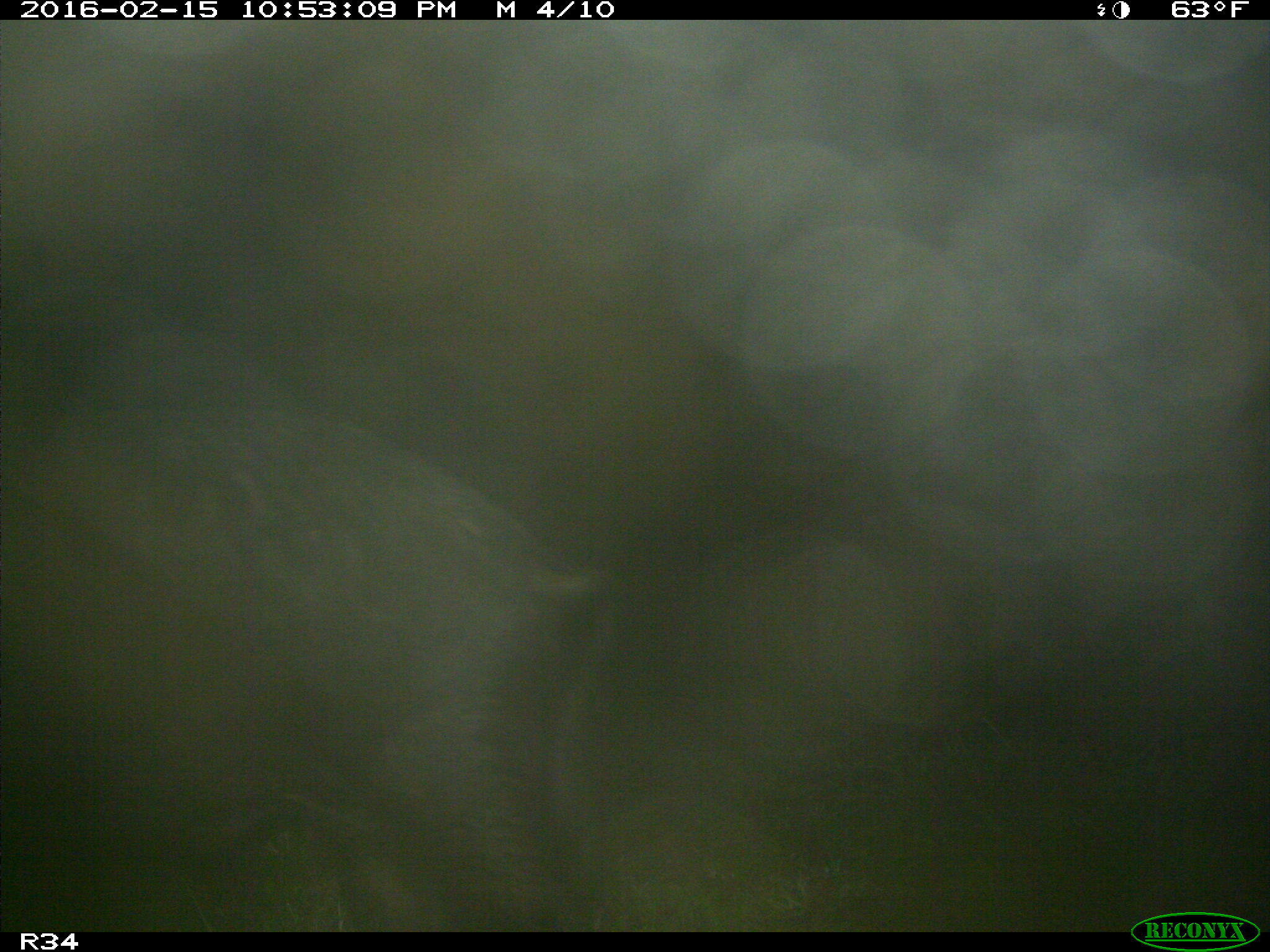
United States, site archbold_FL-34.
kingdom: Animalia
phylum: Chordata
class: Mammalia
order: Artiodactyla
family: Suidae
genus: Sus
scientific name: Sus scrofa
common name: wild boar